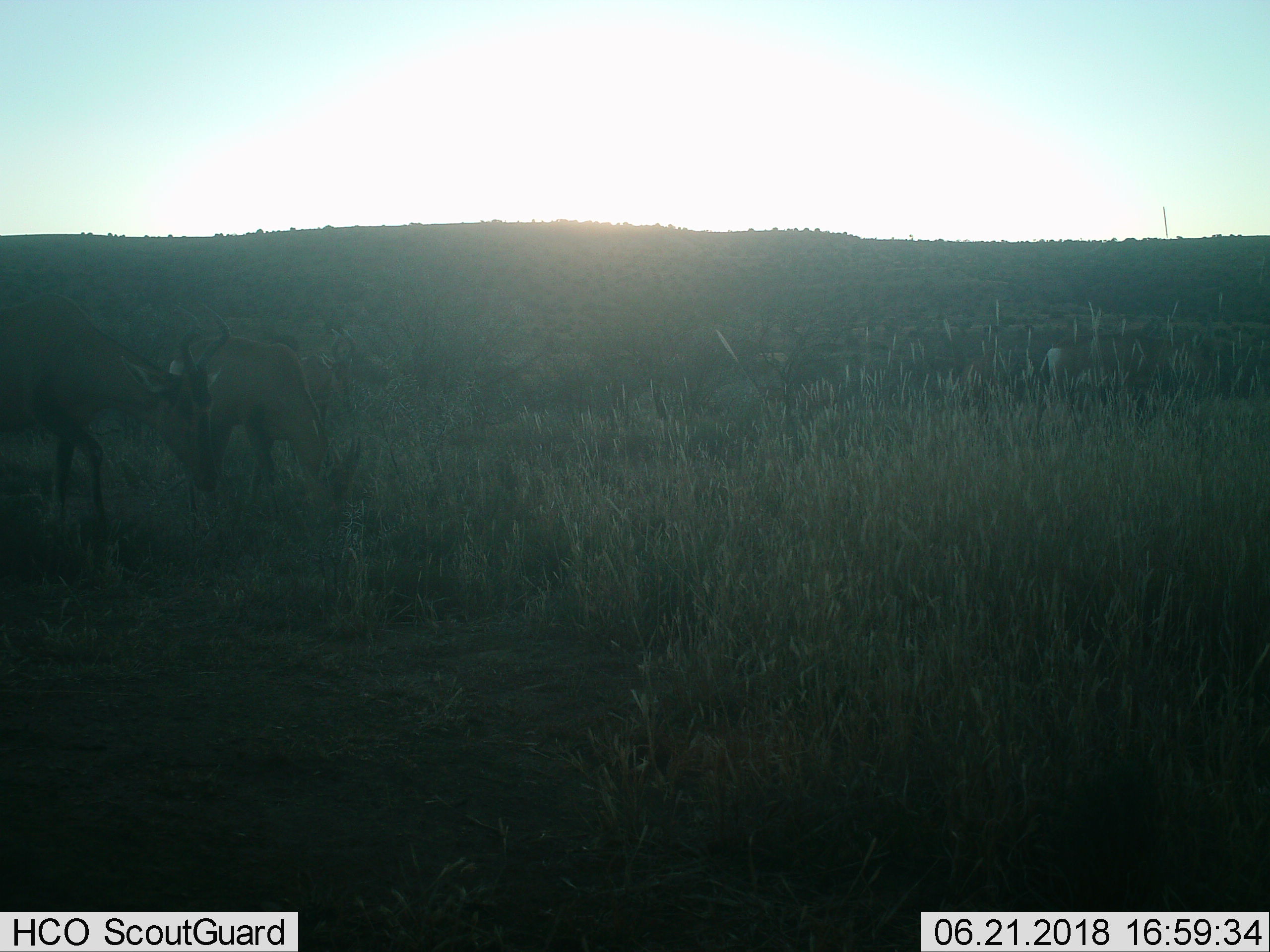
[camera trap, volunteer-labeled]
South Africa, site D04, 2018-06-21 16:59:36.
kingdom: Animalia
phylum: Chordata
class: Mammalia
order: Artiodactyla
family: Bovidae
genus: Alcelaphus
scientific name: Alcelaphus buselaphus caama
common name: red hartebeest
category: hartebeestred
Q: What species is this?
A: Hartebeestred (red hartebeest) (Alcelaphus buselaphus caama).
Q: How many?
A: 4.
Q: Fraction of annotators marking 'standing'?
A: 50%.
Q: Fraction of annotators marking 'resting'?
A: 0%.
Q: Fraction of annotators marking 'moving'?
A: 25%.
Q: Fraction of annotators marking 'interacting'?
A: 0%.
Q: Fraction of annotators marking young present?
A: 0%.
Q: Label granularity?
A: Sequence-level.